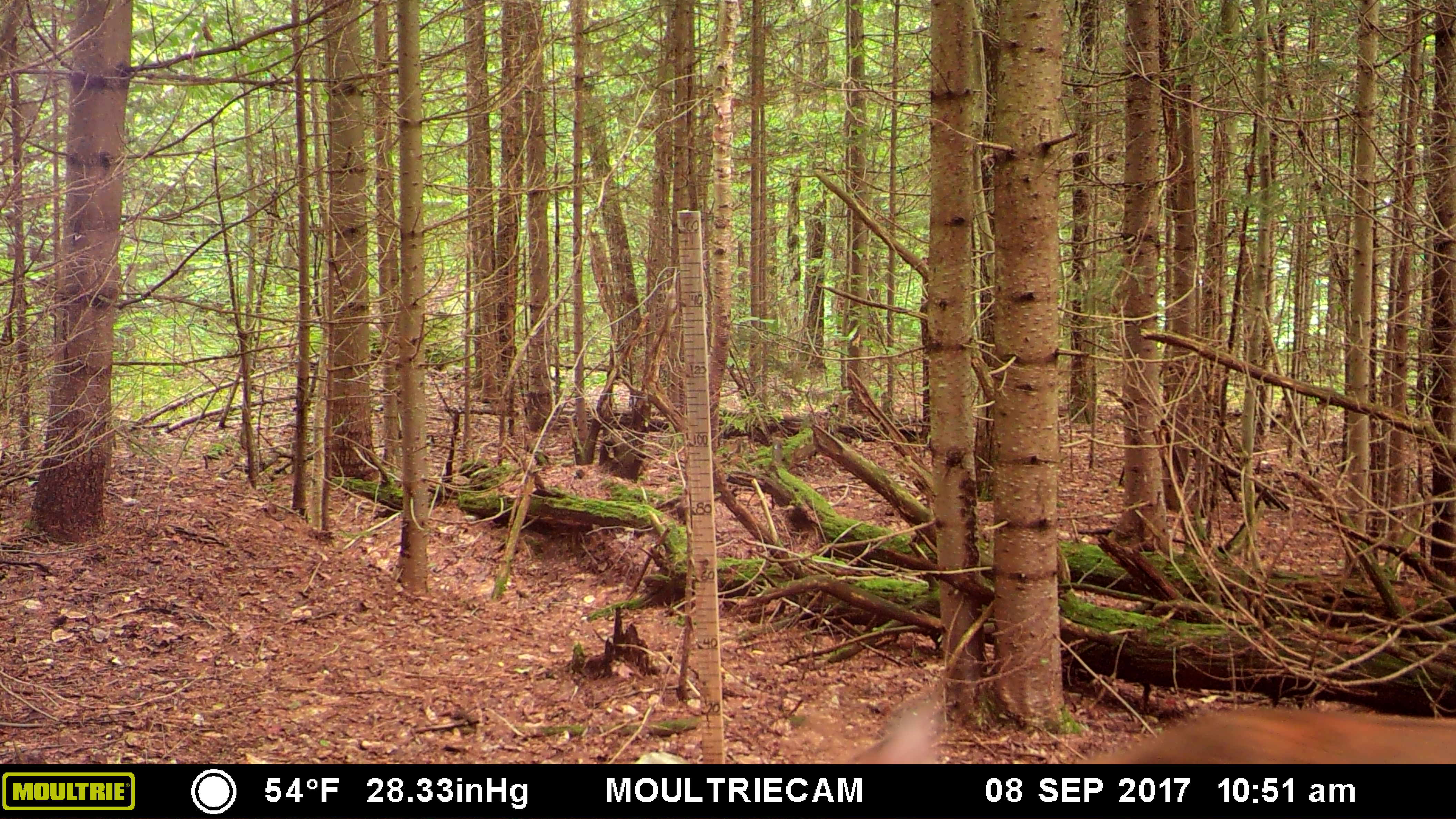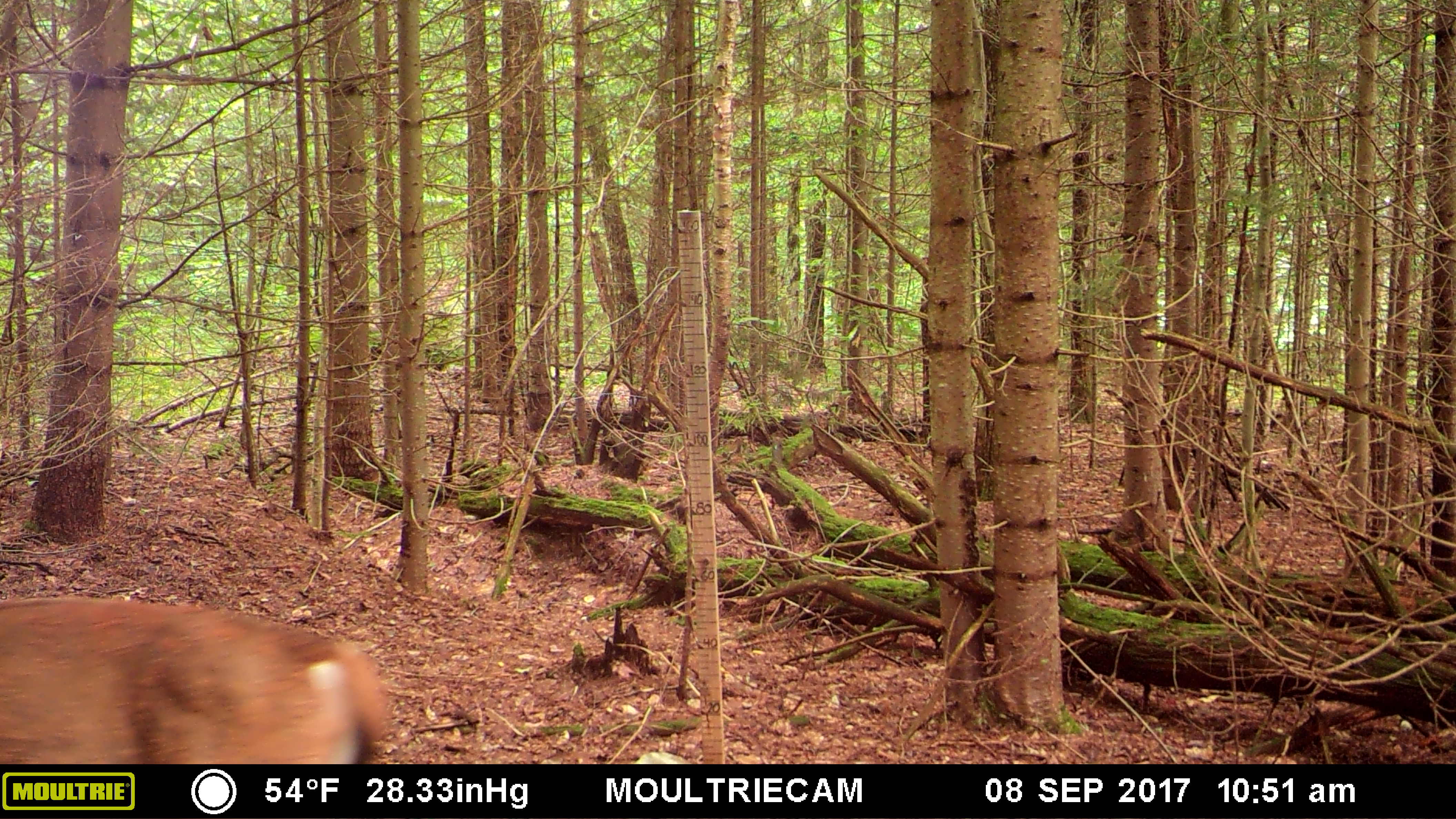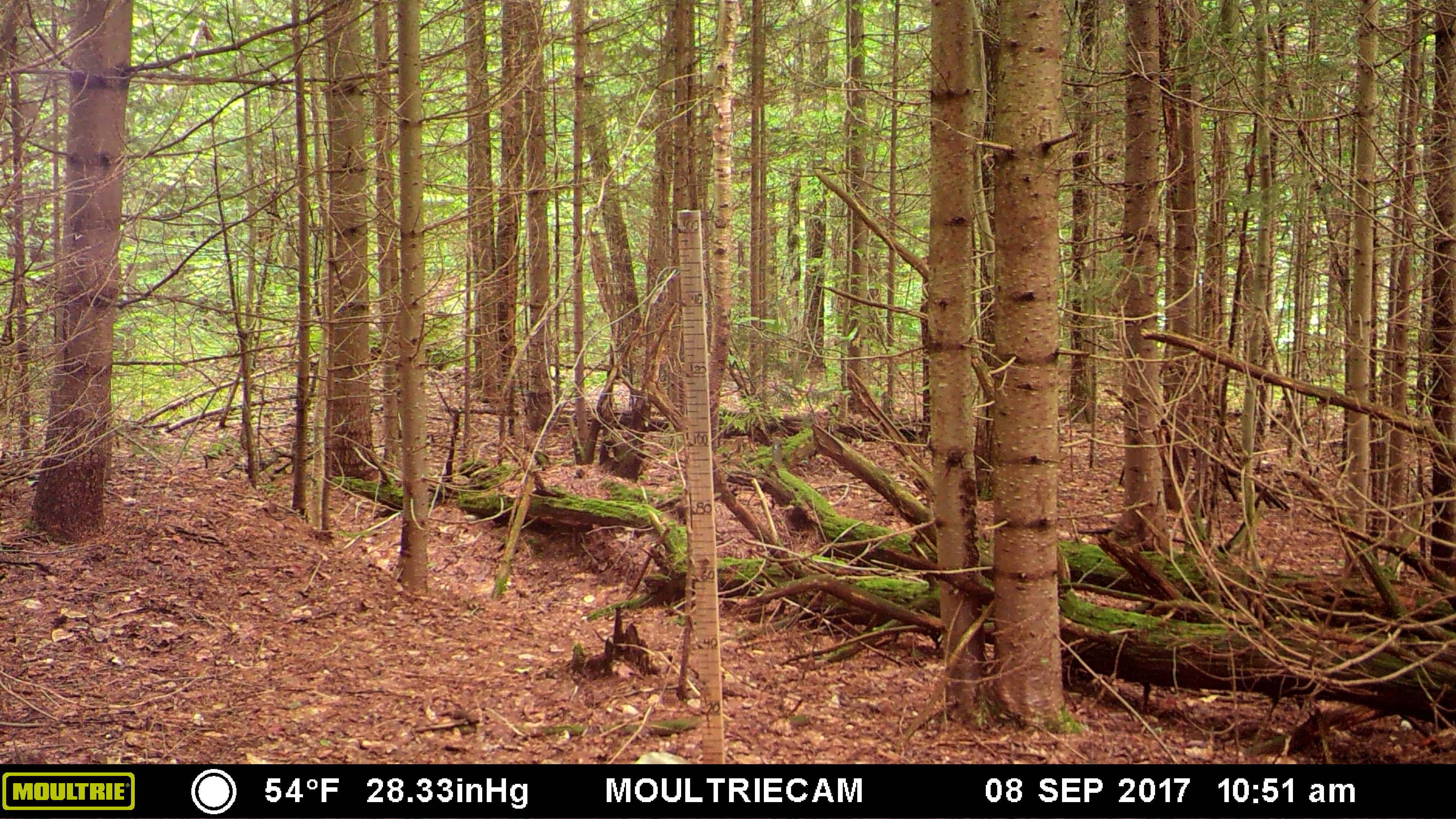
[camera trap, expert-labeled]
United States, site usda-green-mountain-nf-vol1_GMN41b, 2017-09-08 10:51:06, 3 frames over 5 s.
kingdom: Animalia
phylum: Chordata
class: Mammalia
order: Artiodactyla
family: Cervidae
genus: Odocoileus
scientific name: Odocoileus virginianus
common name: white-tailed deer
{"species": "white-tailed deer (Odocoileus virginianus)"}